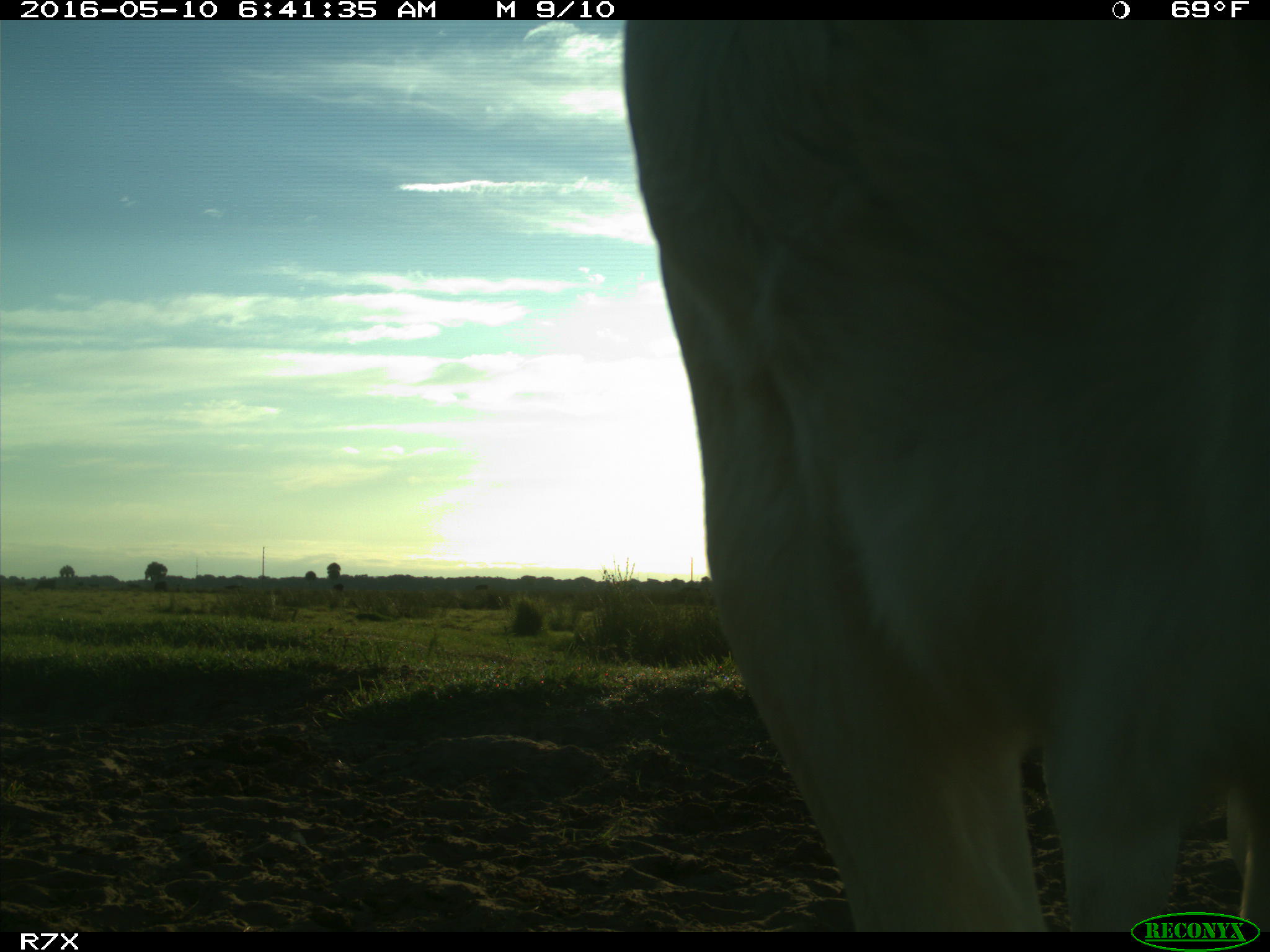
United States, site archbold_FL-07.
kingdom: Animalia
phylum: Chordata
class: Mammalia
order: Artiodactyla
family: Bovidae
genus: Bos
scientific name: Bos taurus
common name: domestic cow